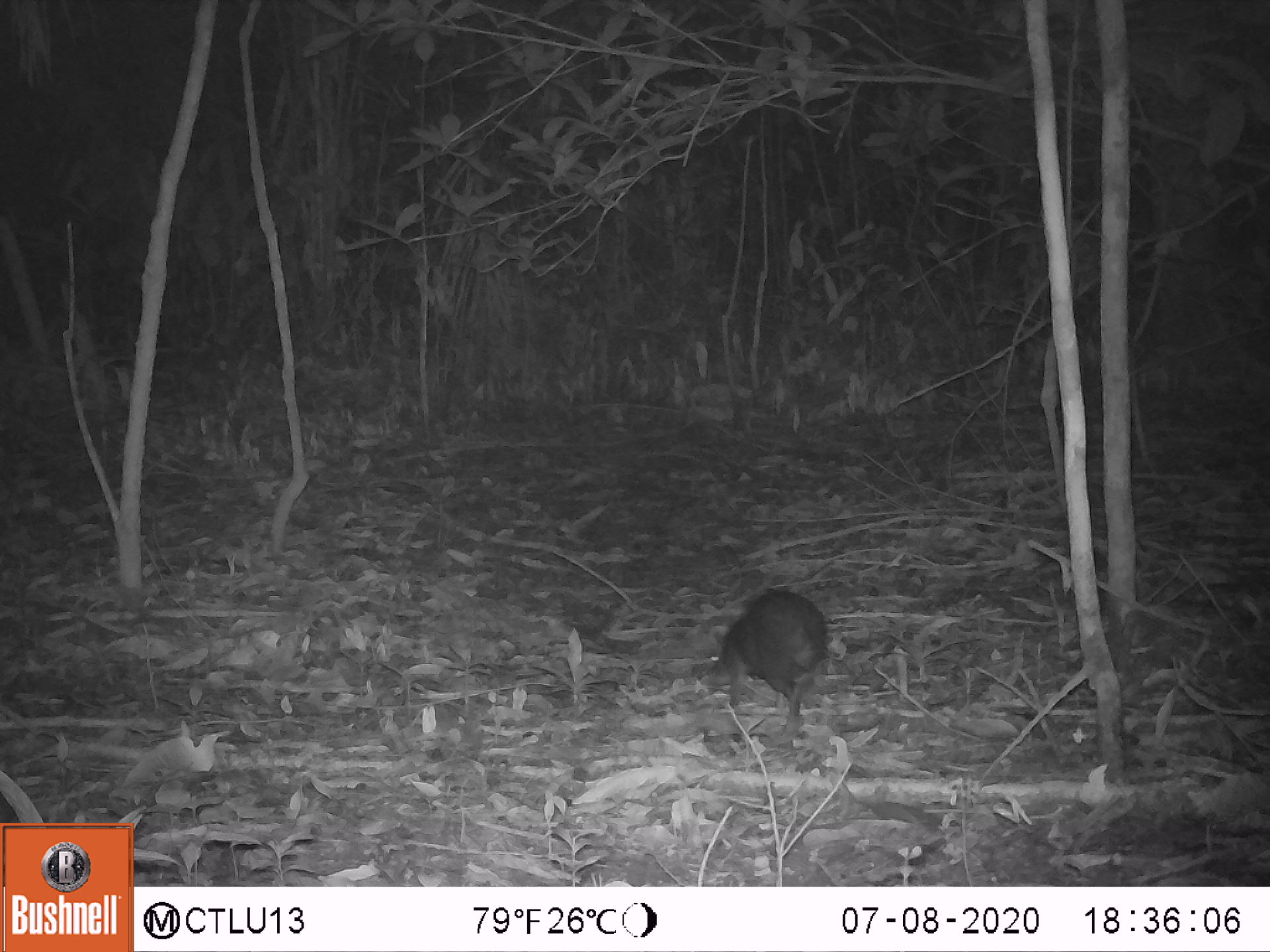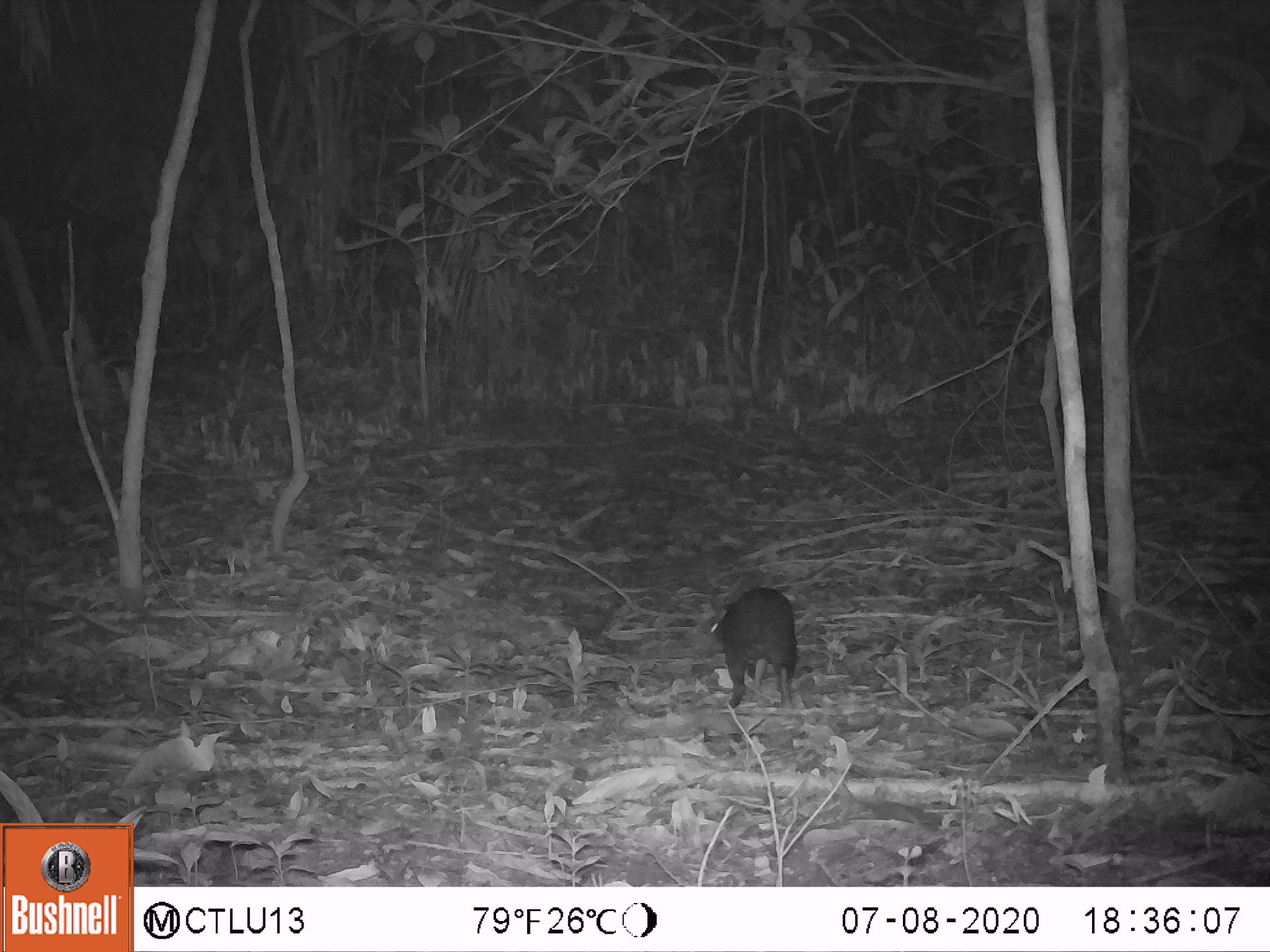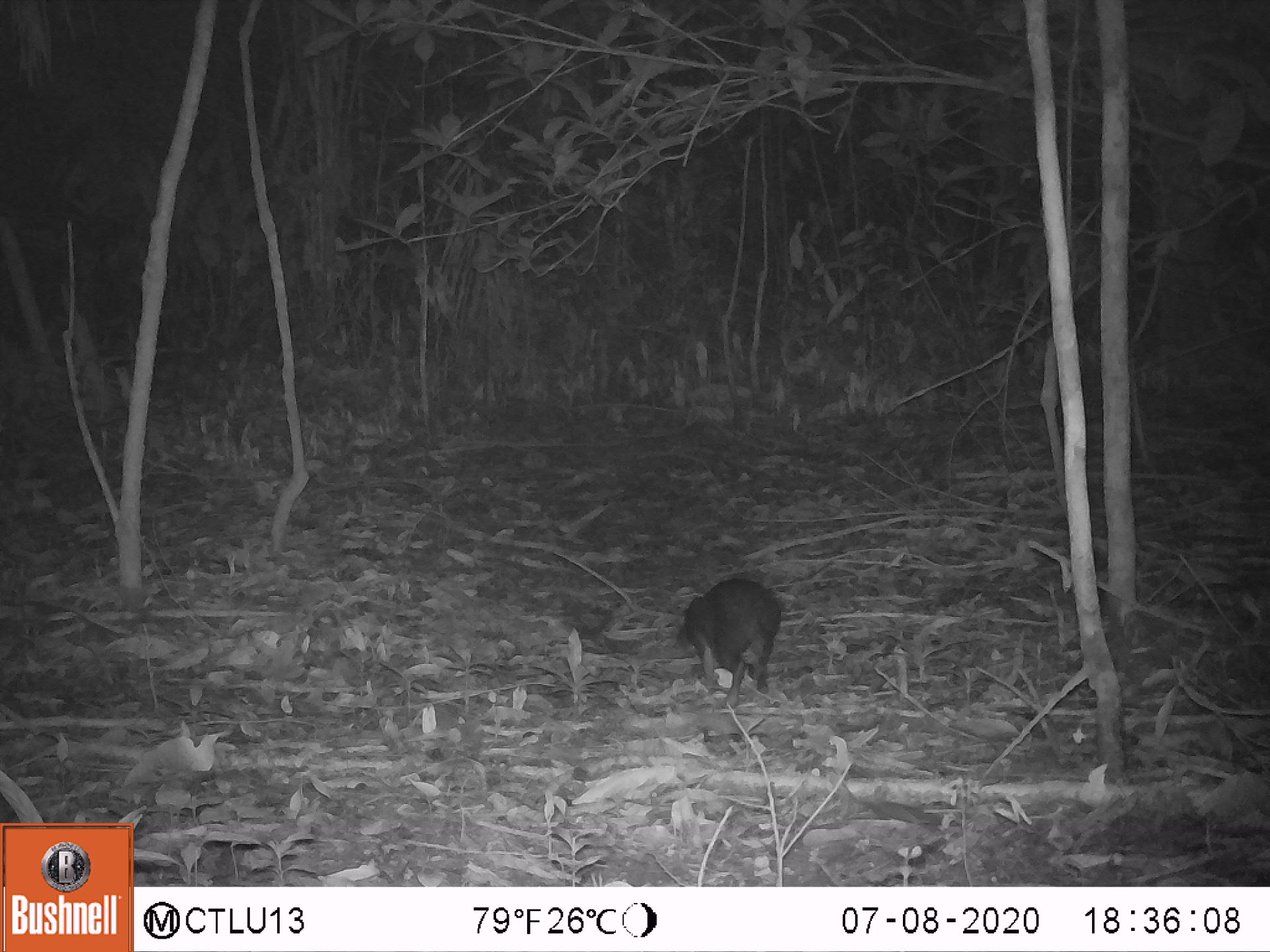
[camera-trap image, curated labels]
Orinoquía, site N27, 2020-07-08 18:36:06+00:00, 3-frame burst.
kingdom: Animalia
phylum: Chordata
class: Mammalia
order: Rodentia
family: Dasyproctidae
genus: Dasyprocta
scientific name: Dasyprocta fuliginosa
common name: black agouti